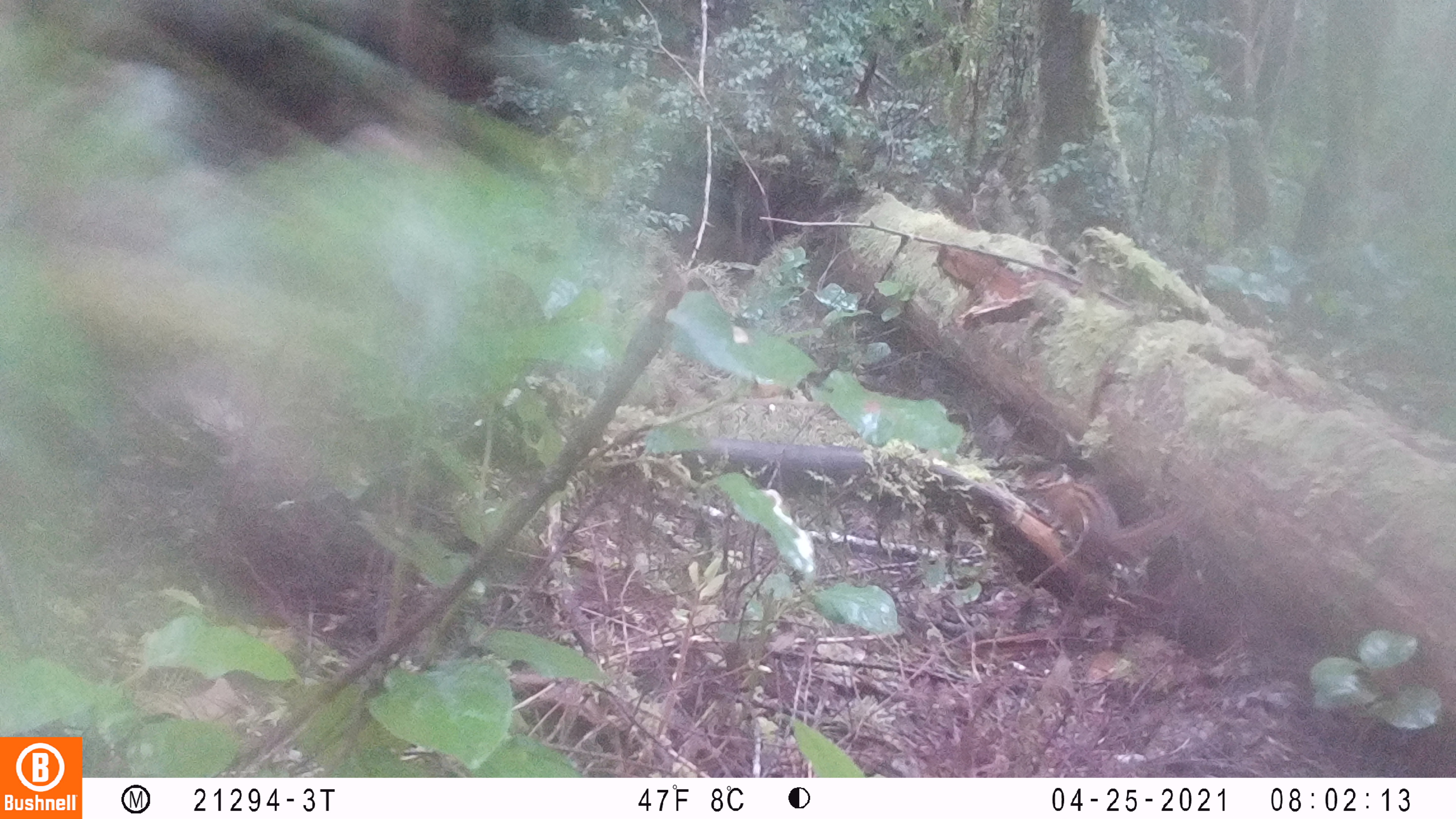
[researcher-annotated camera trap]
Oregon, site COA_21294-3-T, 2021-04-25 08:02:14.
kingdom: Animalia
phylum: Chordata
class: Mammalia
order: Rodentia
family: Sciuridae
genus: Neotamias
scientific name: Neotamias townsendii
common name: townsend's chipmunk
Townsend's chipmunk (Neotamias townsendii).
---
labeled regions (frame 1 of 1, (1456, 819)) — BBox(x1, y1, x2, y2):
townsend's chipmunk: BBox(1036, 467, 1195, 566)